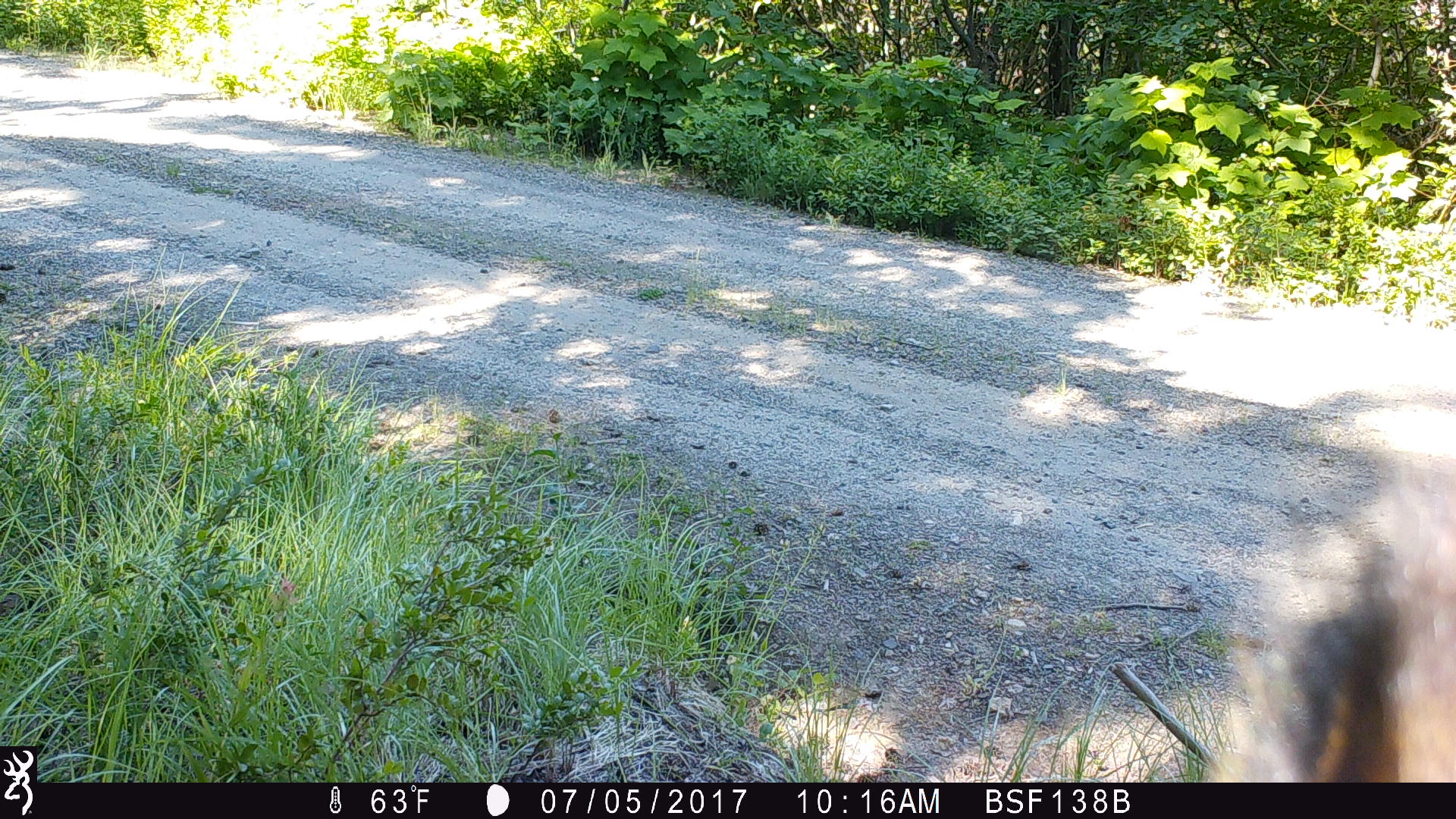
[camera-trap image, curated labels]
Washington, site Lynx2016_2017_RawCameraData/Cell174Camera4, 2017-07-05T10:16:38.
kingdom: Animalia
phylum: Chordata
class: Mammalia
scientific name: Mammalia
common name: small mammal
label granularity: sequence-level